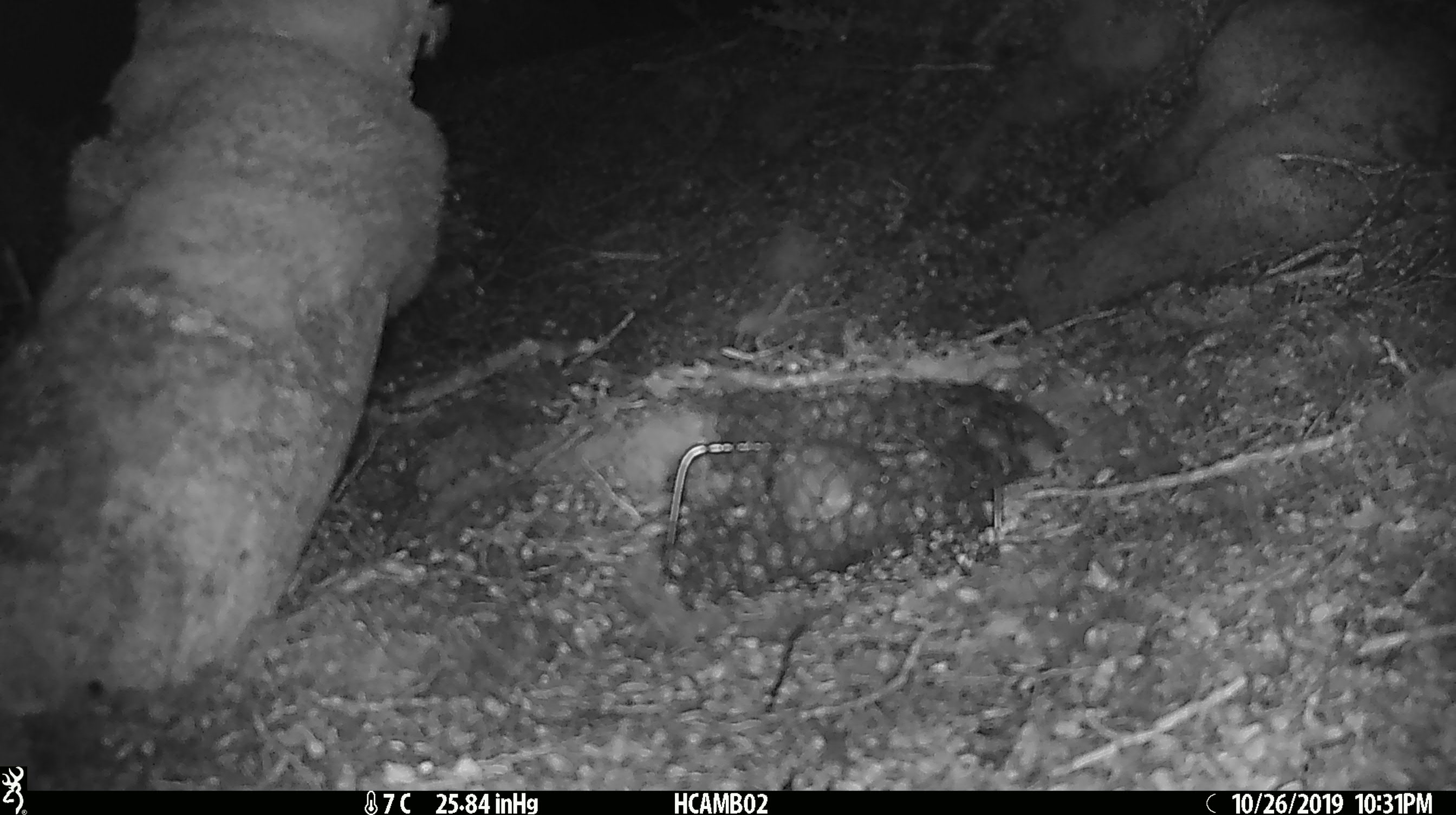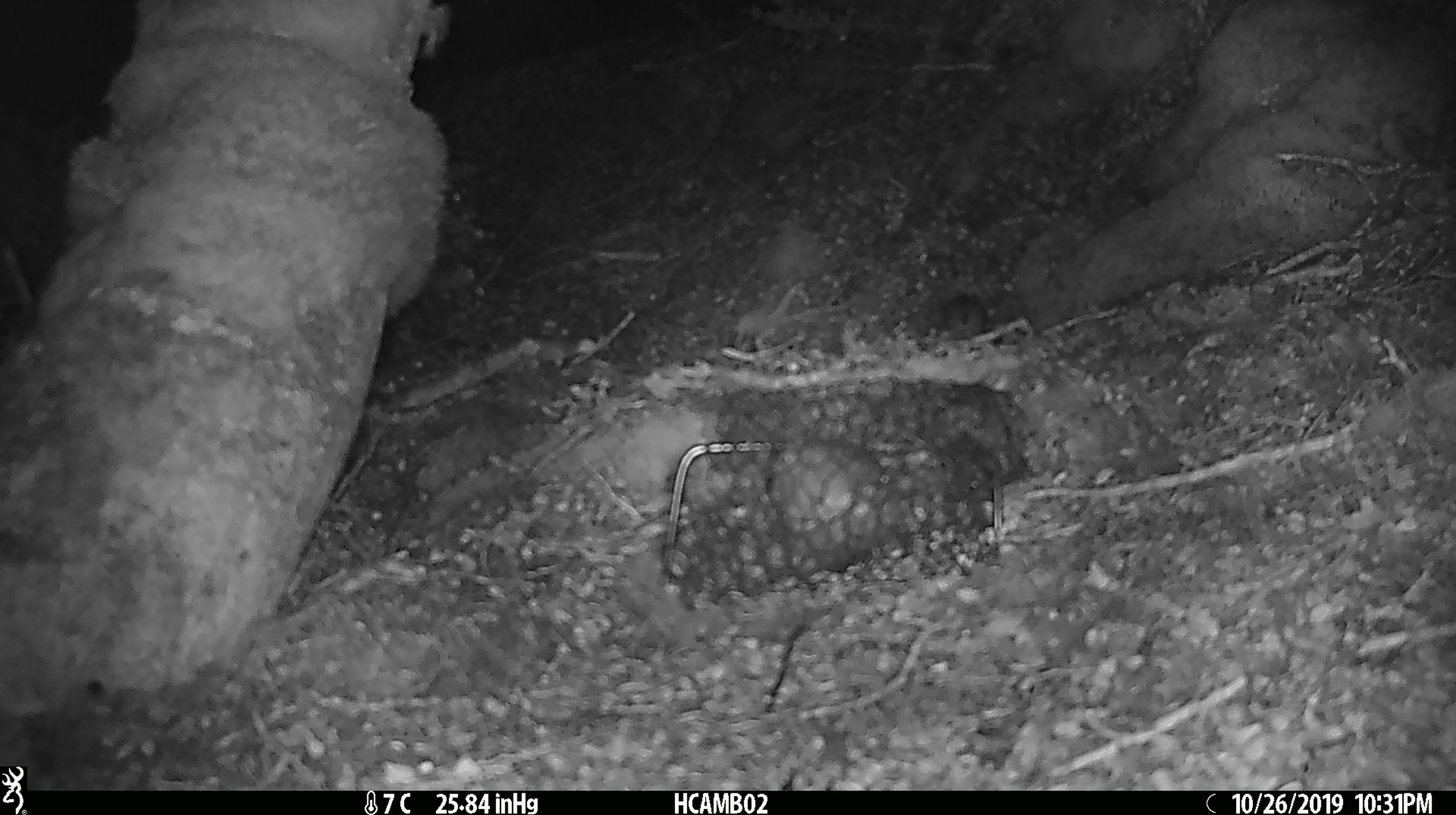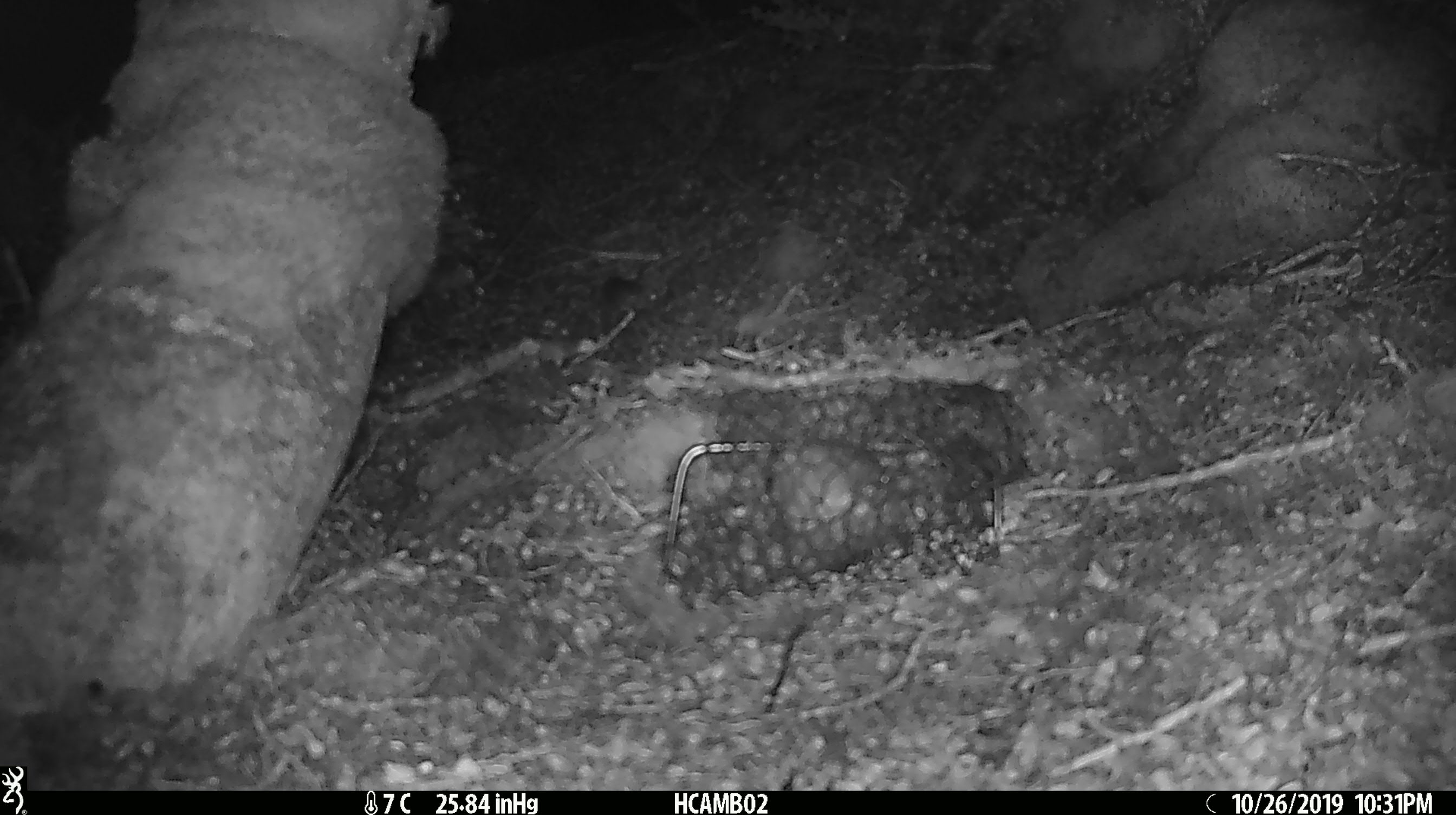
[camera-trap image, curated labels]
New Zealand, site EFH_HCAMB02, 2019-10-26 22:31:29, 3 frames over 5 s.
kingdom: Animalia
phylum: Chordata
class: Mammalia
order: Rodentia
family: Muridae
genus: Mus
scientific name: Mus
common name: mouse